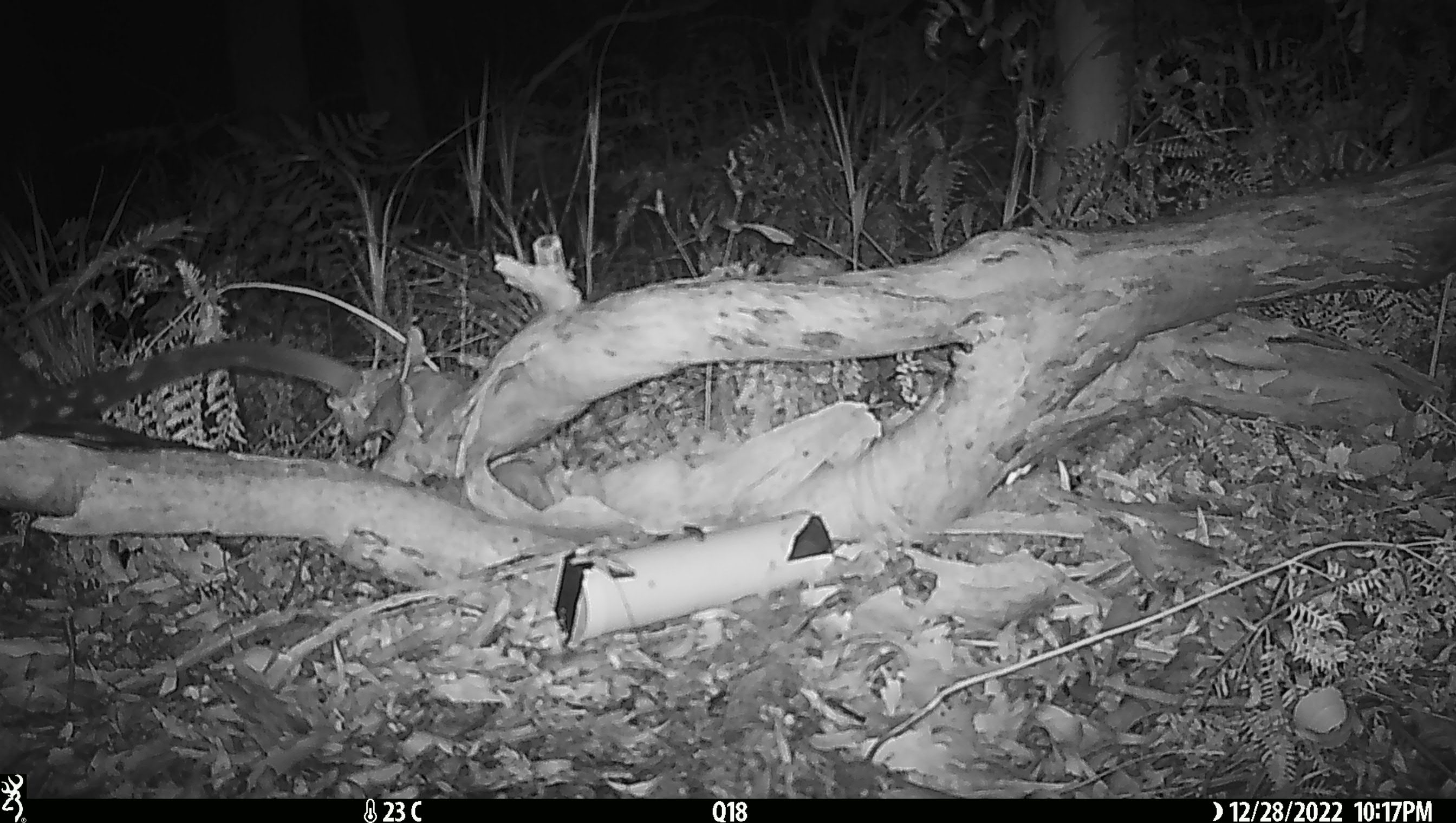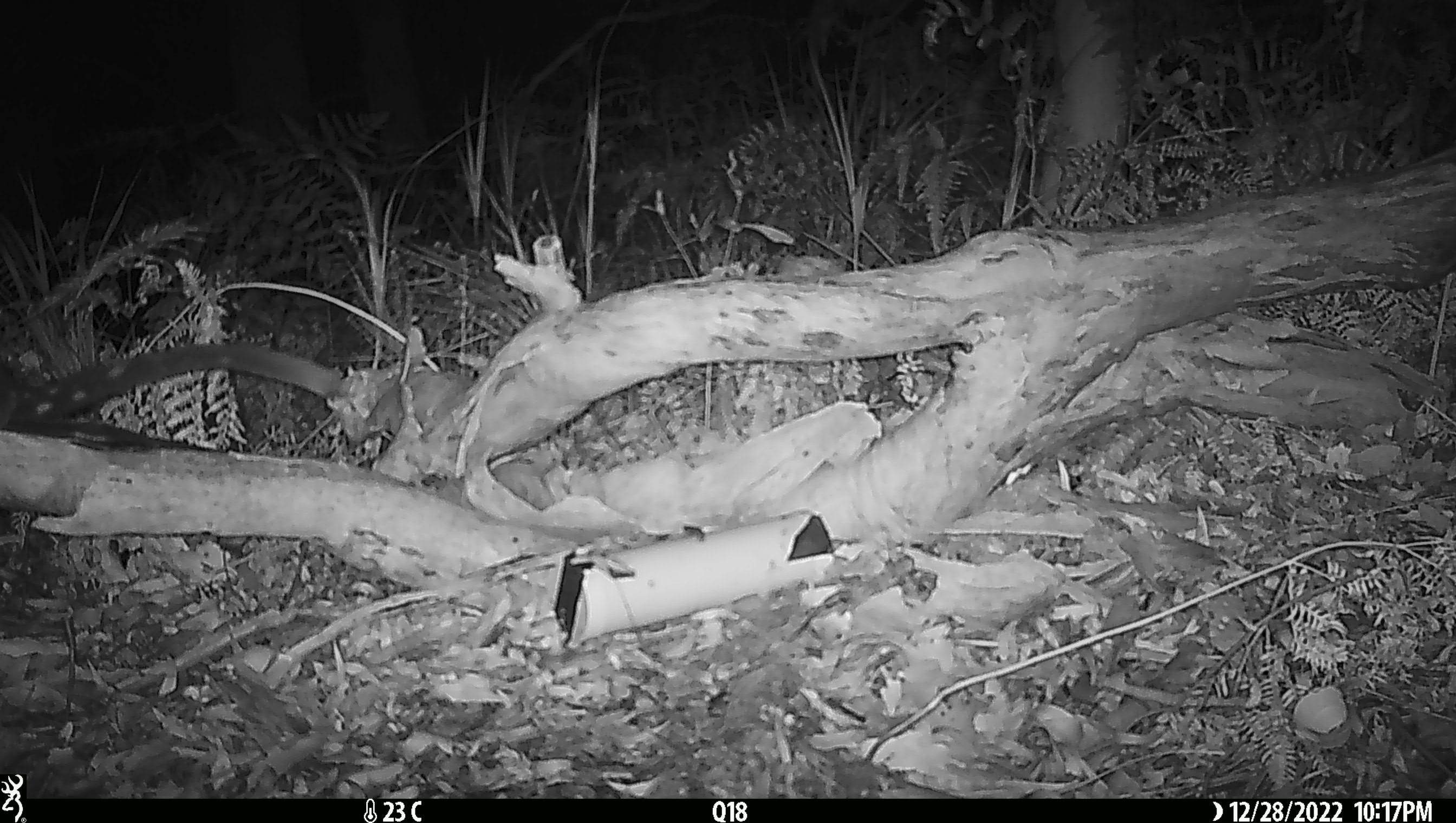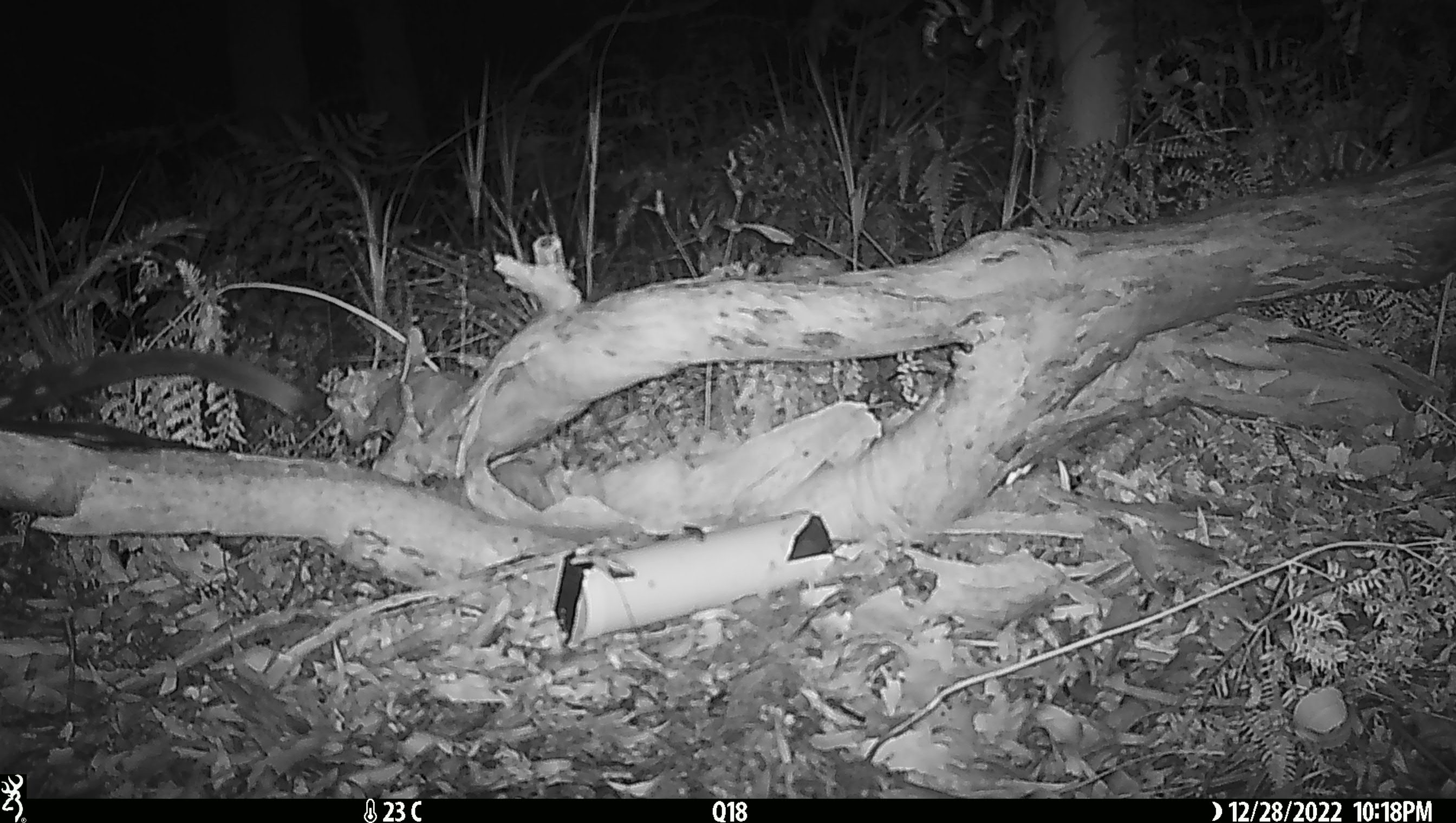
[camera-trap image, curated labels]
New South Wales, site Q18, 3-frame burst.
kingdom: Animalia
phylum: Chordata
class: Mammalia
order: Dasyuromorphia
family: Dasyuridae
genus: Dasyurus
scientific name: Dasyurus maculatus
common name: spotted-tailed quoll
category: quoll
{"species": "quoll (spotted-tailed quoll) (Dasyurus maculatus)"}